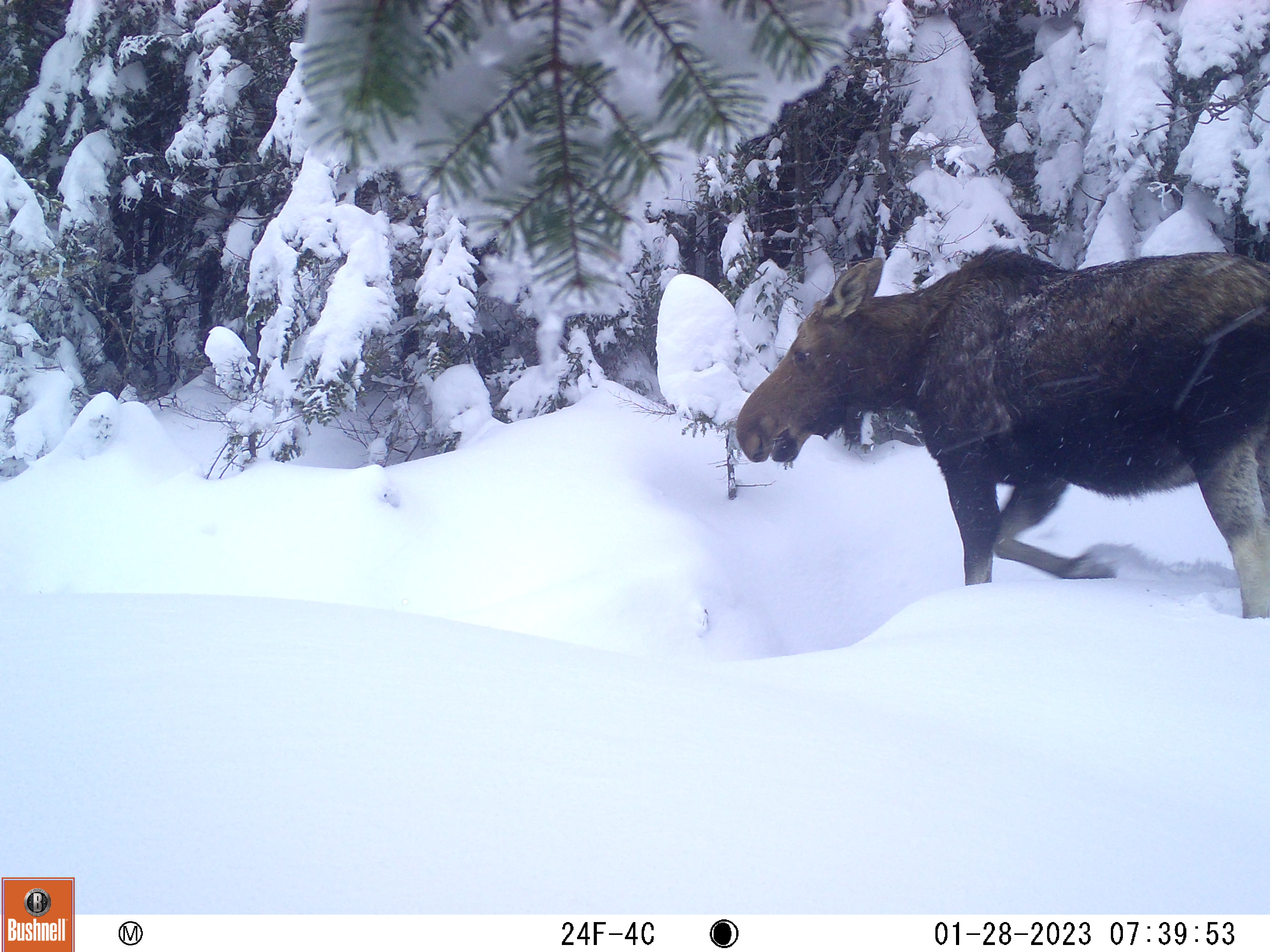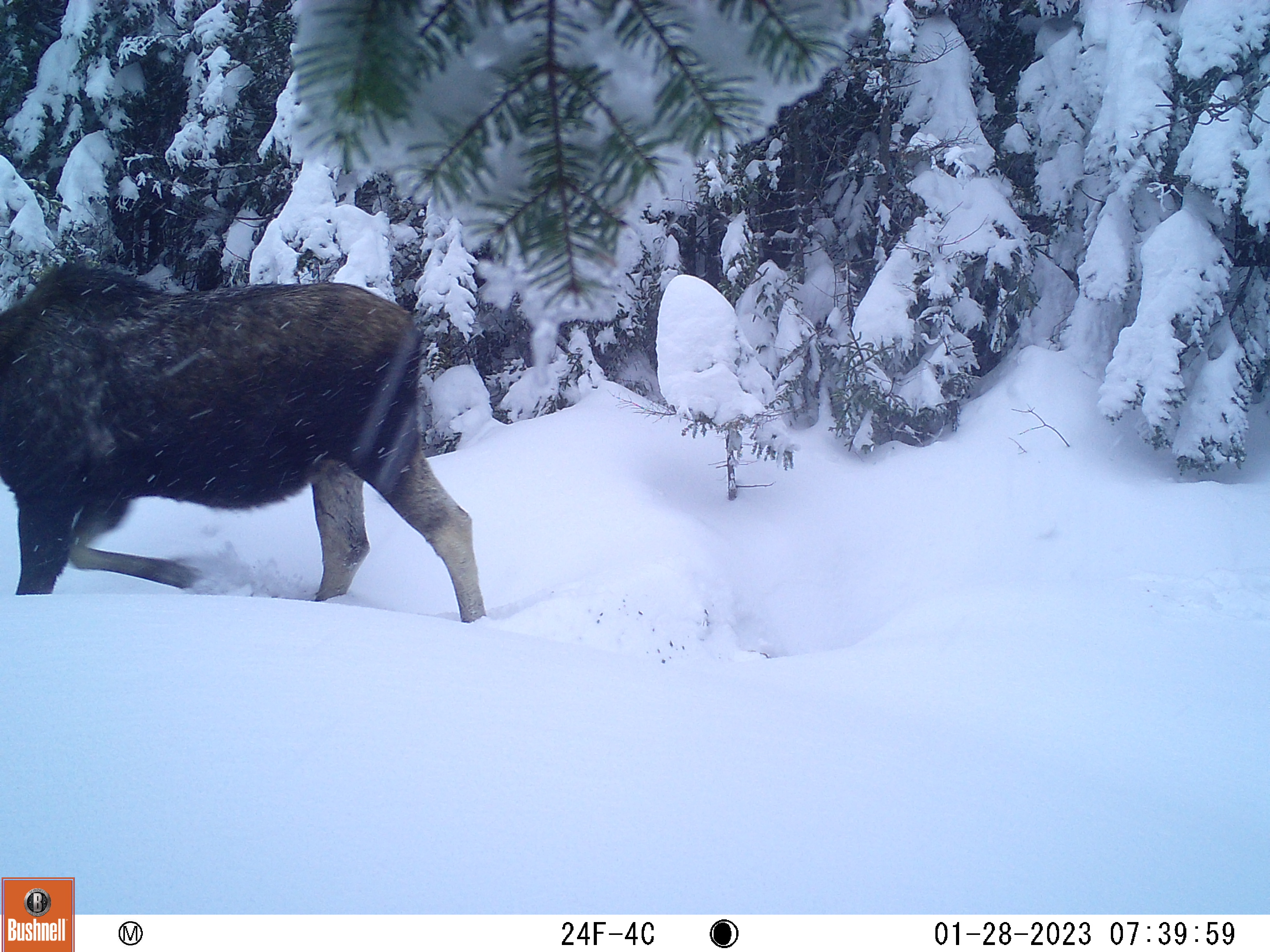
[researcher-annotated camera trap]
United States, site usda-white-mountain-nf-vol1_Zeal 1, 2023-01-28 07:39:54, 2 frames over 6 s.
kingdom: Animalia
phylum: Chordata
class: Mammalia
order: Artiodactyla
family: Cervidae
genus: Alces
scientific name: Alces alces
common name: moose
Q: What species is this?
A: Moose (Alces alces).